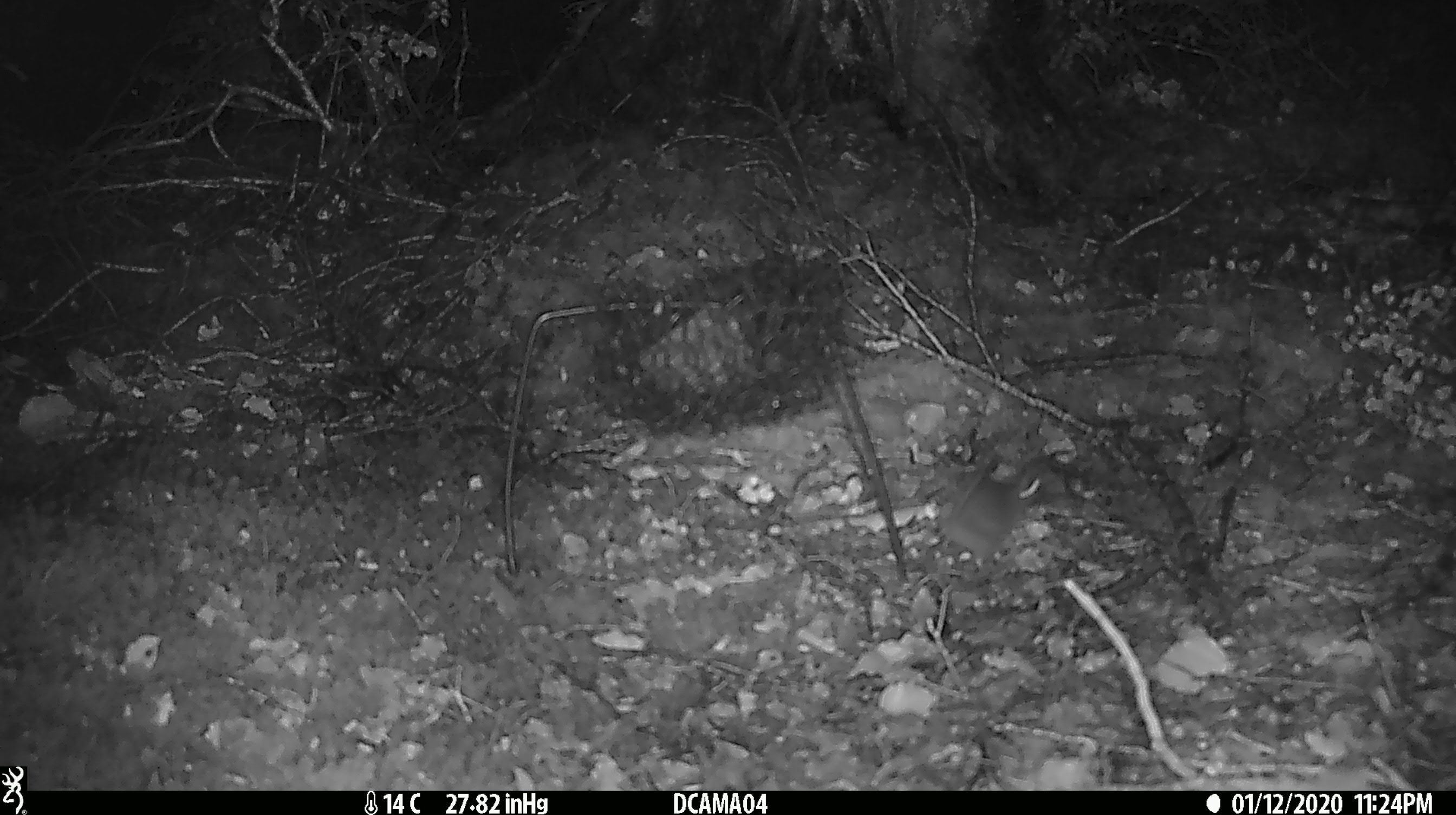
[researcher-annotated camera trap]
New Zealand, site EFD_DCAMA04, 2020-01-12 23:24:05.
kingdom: Animalia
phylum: Chordata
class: Mammalia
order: Rodentia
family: Muridae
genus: Mus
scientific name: Mus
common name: mouse